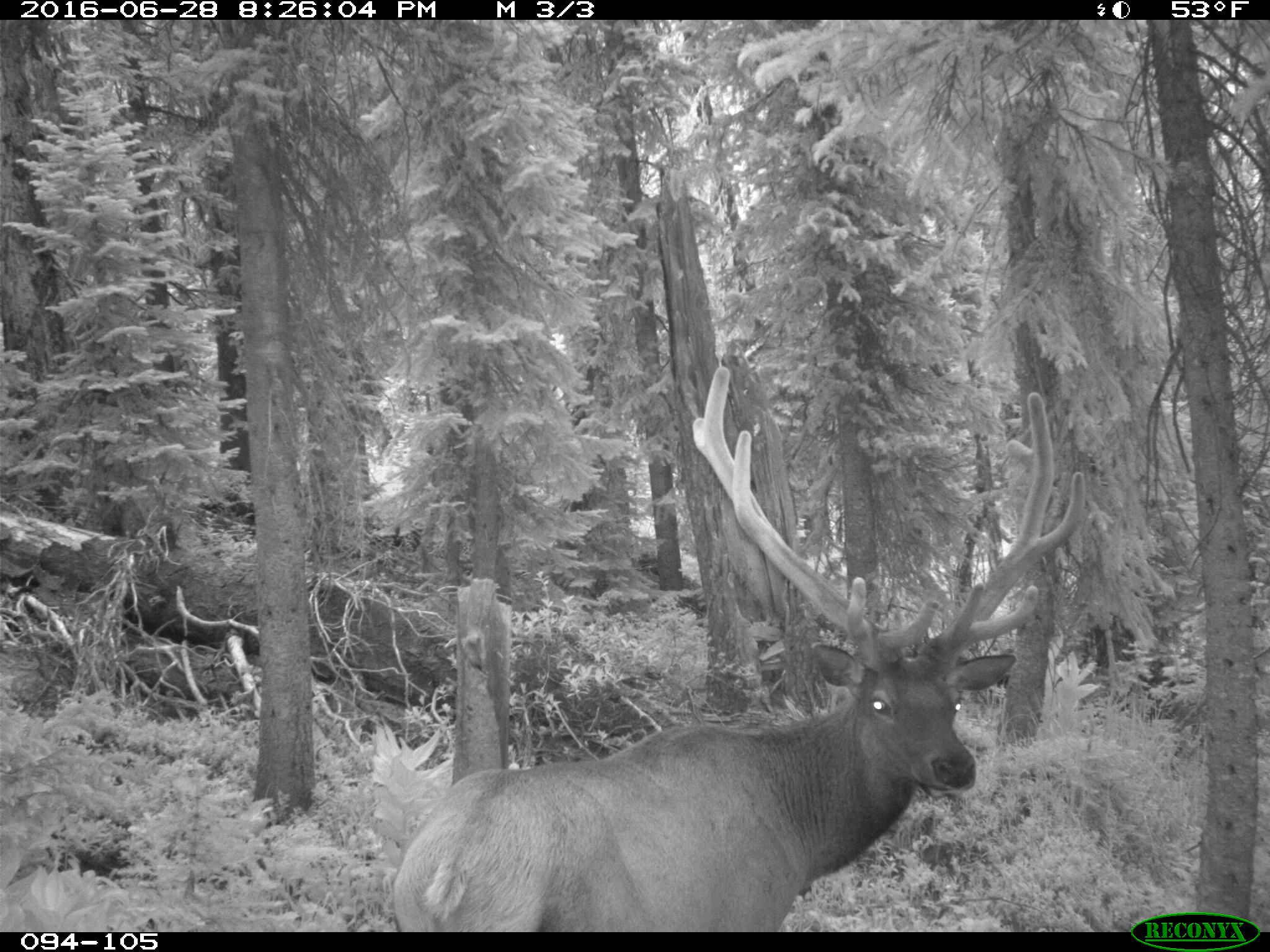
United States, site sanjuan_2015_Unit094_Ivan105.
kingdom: Animalia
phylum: Chordata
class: Mammalia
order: Artiodactyla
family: Cervidae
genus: Cervus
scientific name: Cervus elaphus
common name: red deer